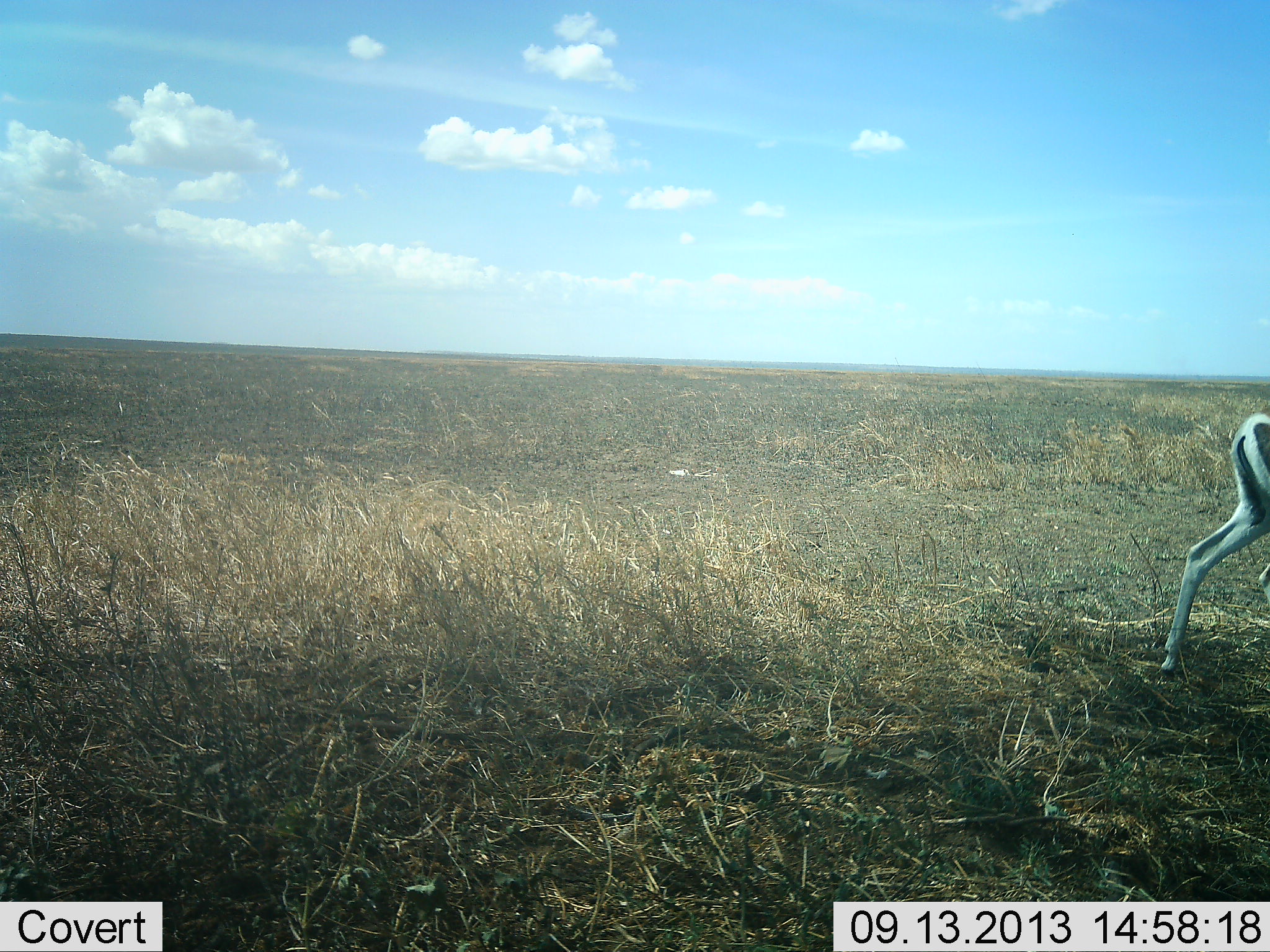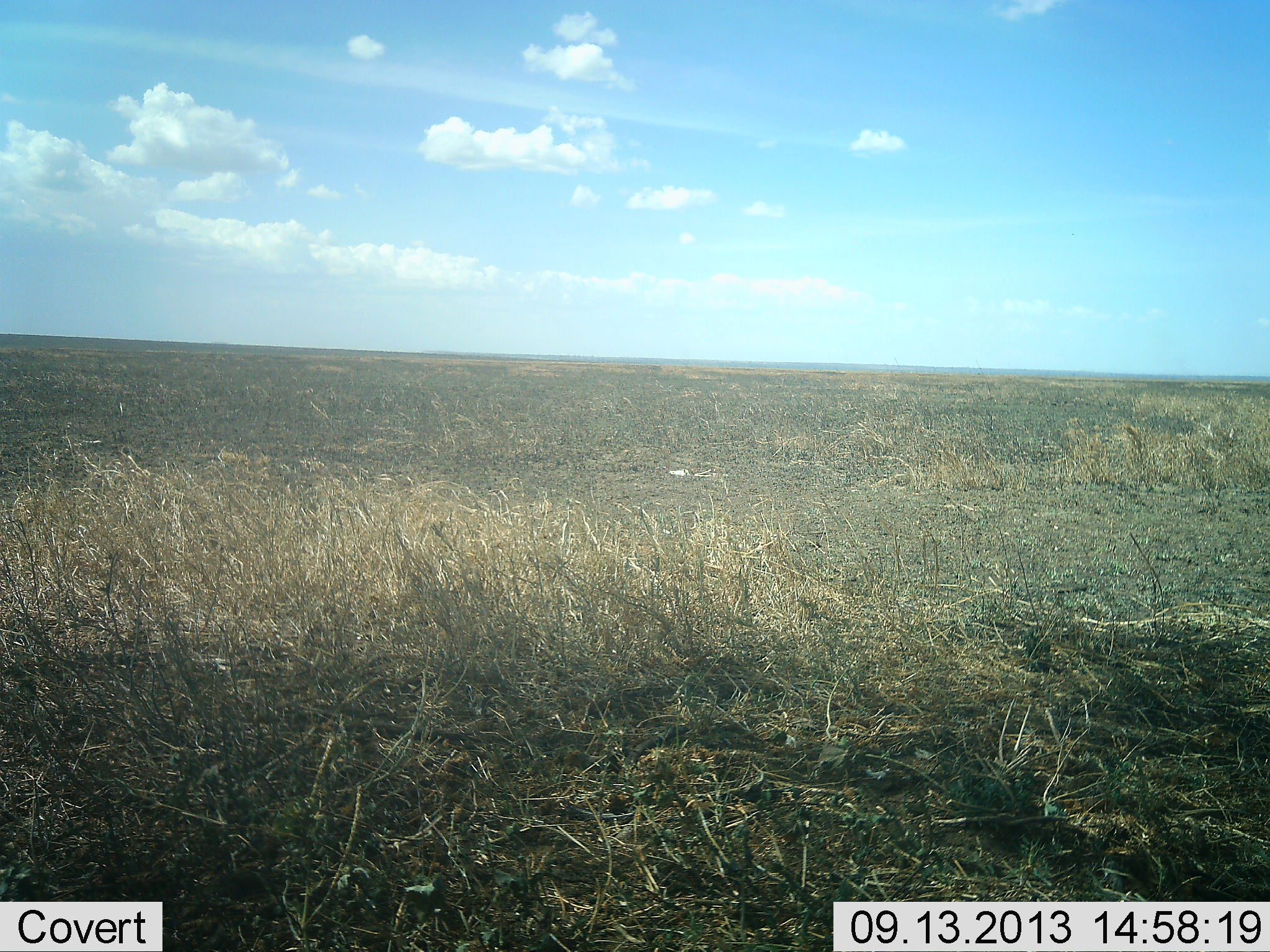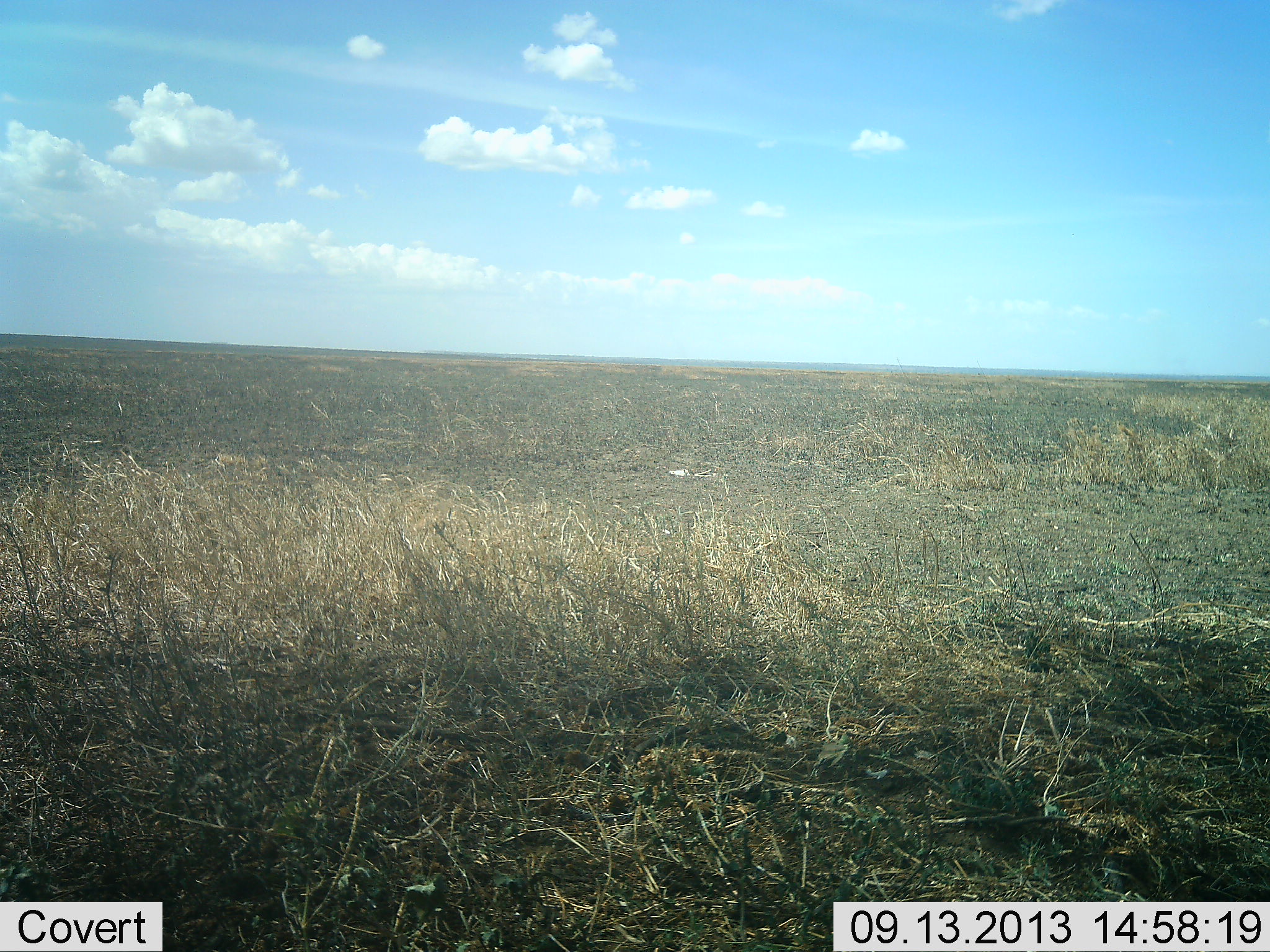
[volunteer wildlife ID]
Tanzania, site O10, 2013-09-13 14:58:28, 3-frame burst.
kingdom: Animalia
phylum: Chordata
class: Mammalia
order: Artiodactyla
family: Bovidae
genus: Nanger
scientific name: Nanger granti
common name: grant's gazelle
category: gazellegrants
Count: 1.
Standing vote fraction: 11%.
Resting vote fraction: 0%.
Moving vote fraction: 100%.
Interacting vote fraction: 0%.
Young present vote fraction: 0%.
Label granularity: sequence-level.